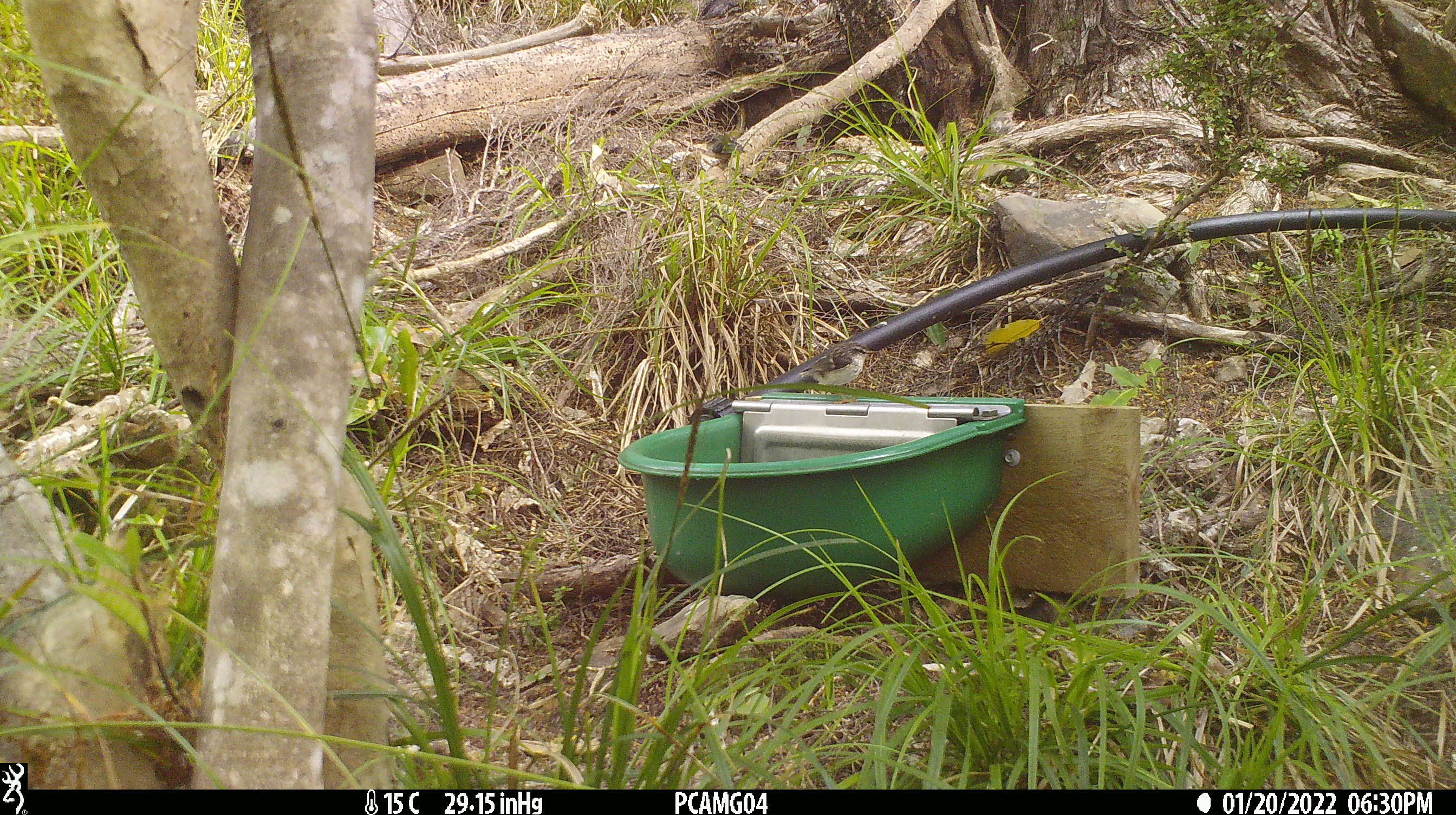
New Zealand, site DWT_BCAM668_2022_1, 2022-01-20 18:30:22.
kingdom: Animalia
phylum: Chordata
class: Aves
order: Passeriformes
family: Acanthisittidae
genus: Acanthisitta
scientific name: Acanthisitta chloris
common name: rifleman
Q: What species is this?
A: Rifleman (Acanthisitta chloris).